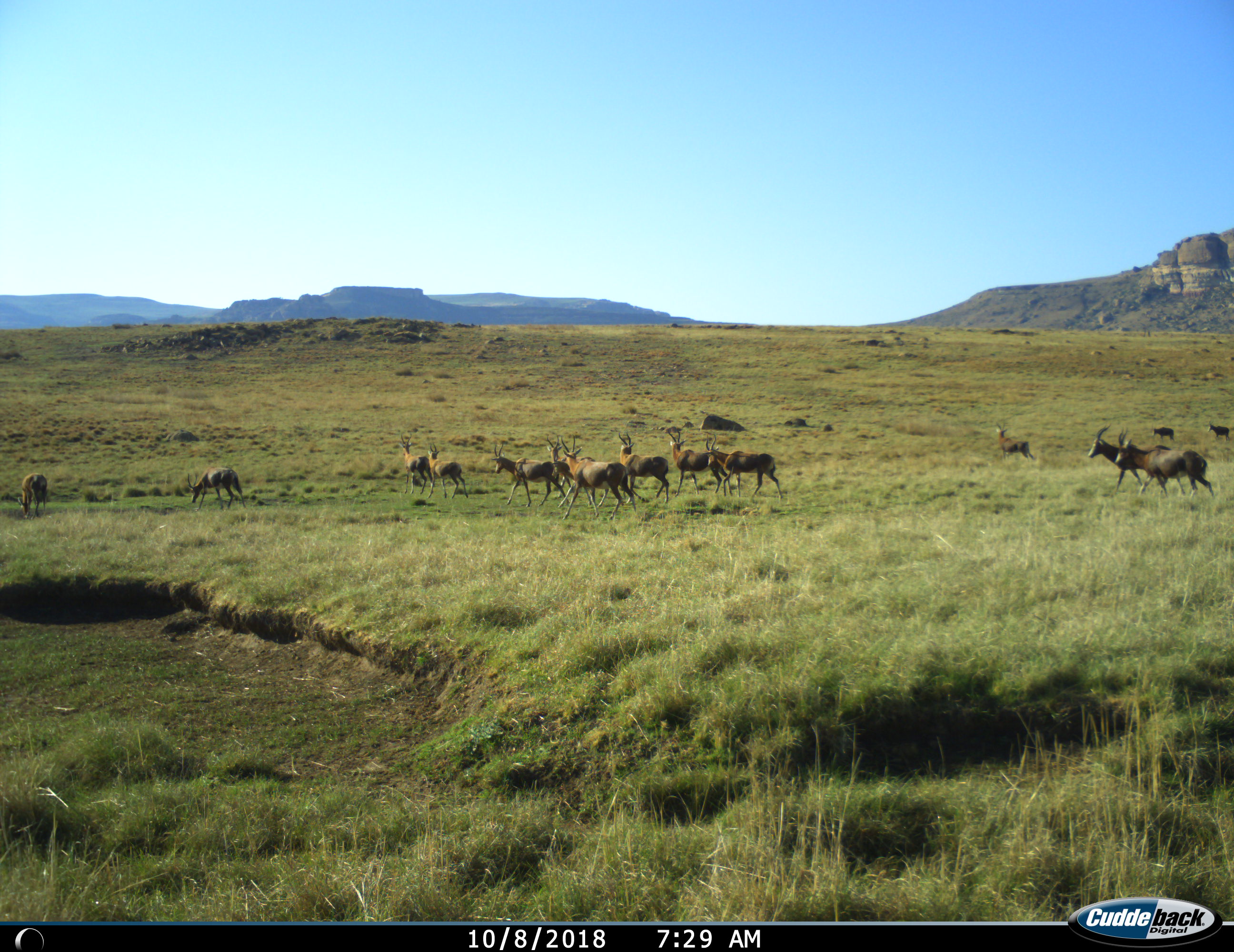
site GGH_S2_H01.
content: unidentified animal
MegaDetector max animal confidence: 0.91